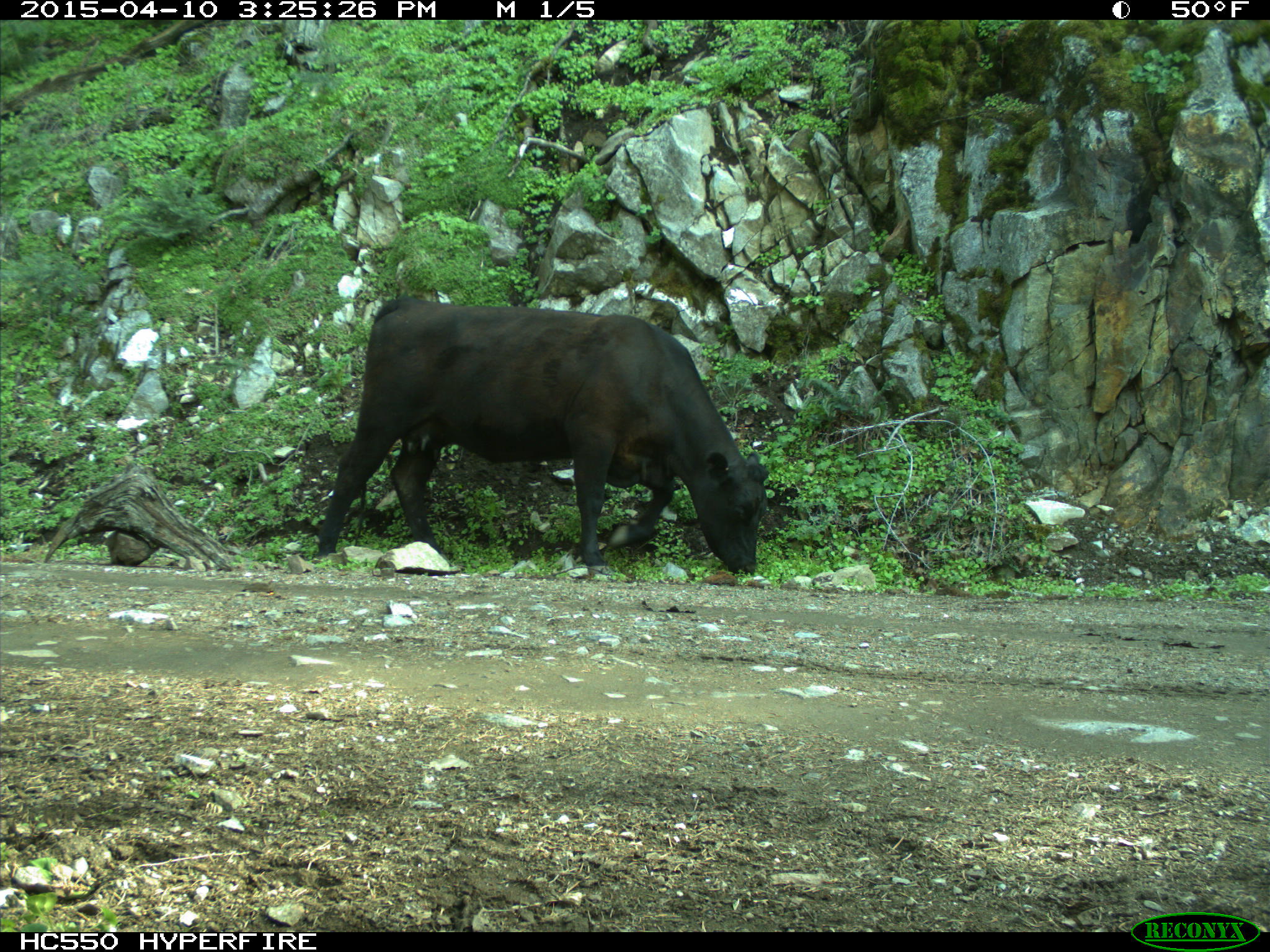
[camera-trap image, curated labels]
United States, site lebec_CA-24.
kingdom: Animalia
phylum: Chordata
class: Mammalia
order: Artiodactyla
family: Bovidae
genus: Bos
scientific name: Bos taurus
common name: domestic cow